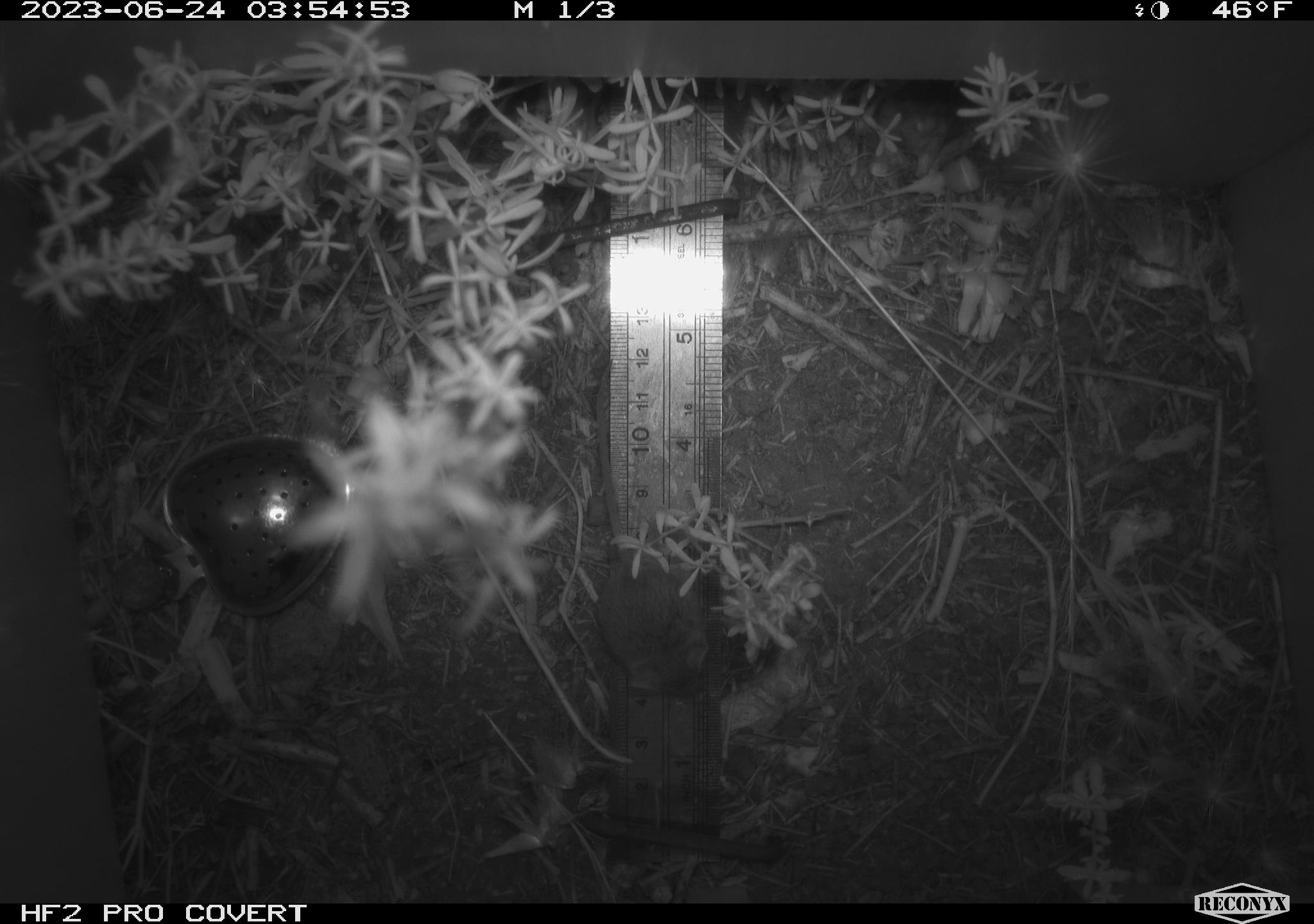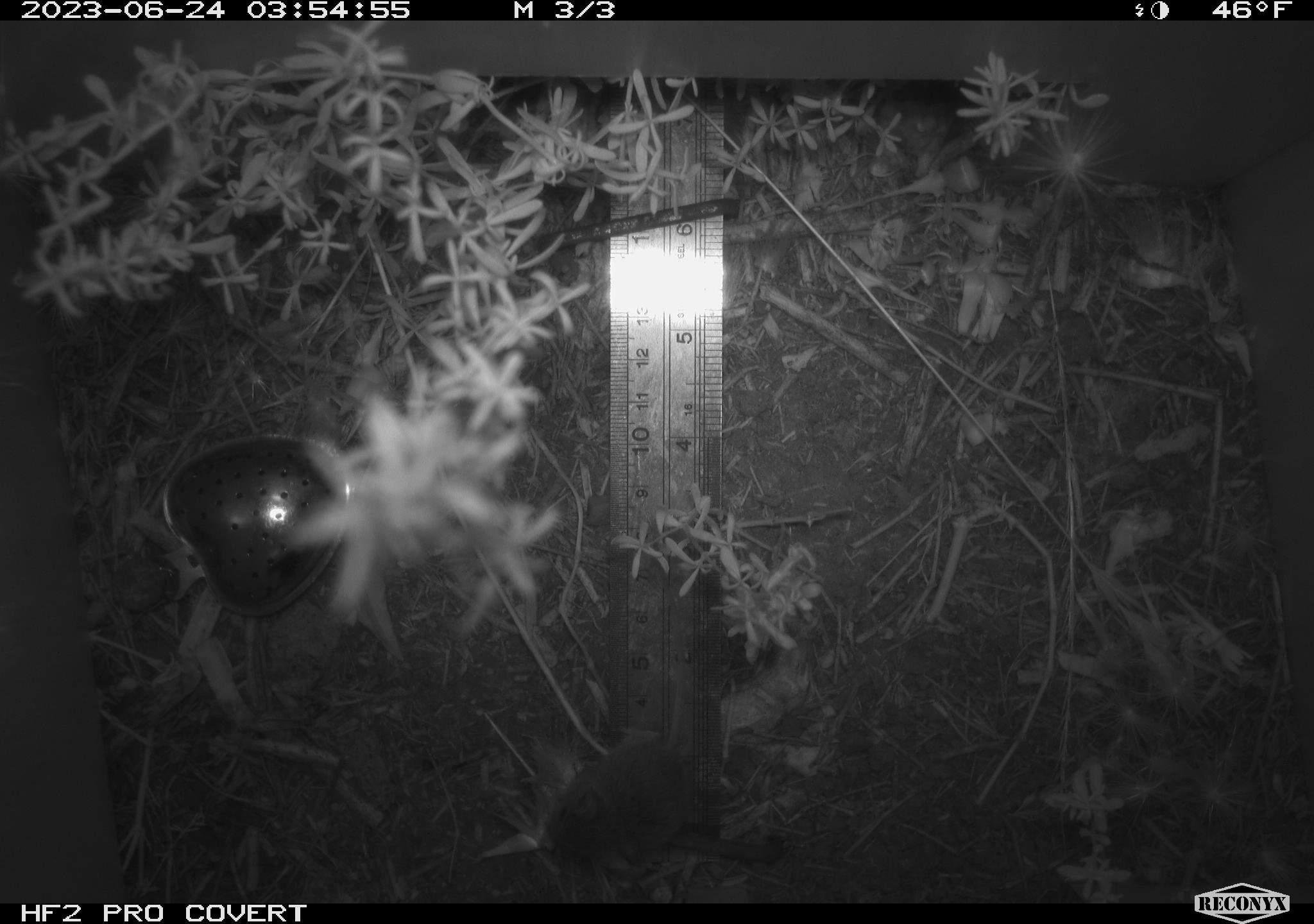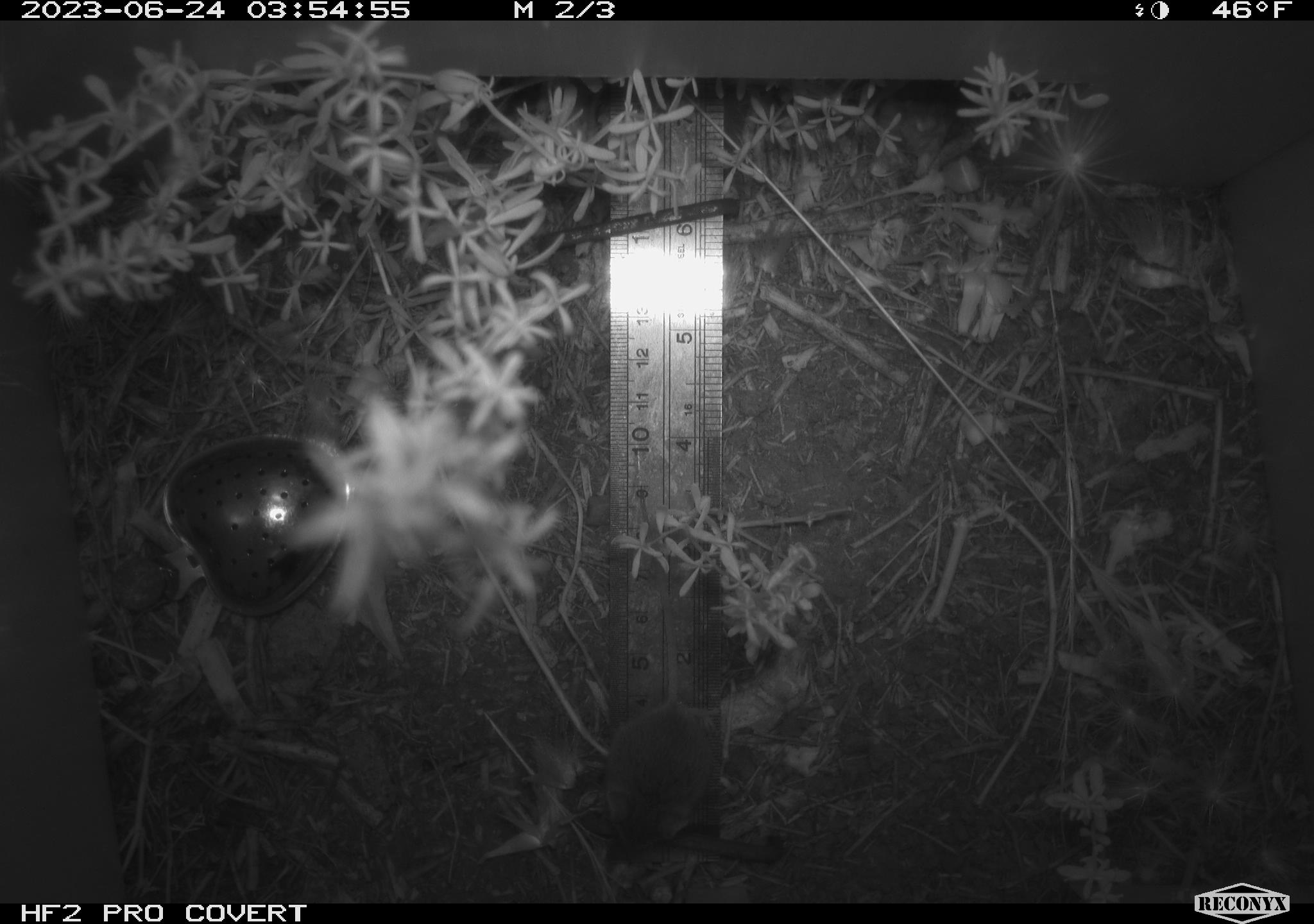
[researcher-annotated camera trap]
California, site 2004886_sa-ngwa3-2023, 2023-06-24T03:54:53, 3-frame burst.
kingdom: Animalia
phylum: Chordata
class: Mammalia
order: Rodentia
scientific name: Rodentia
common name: mouse species